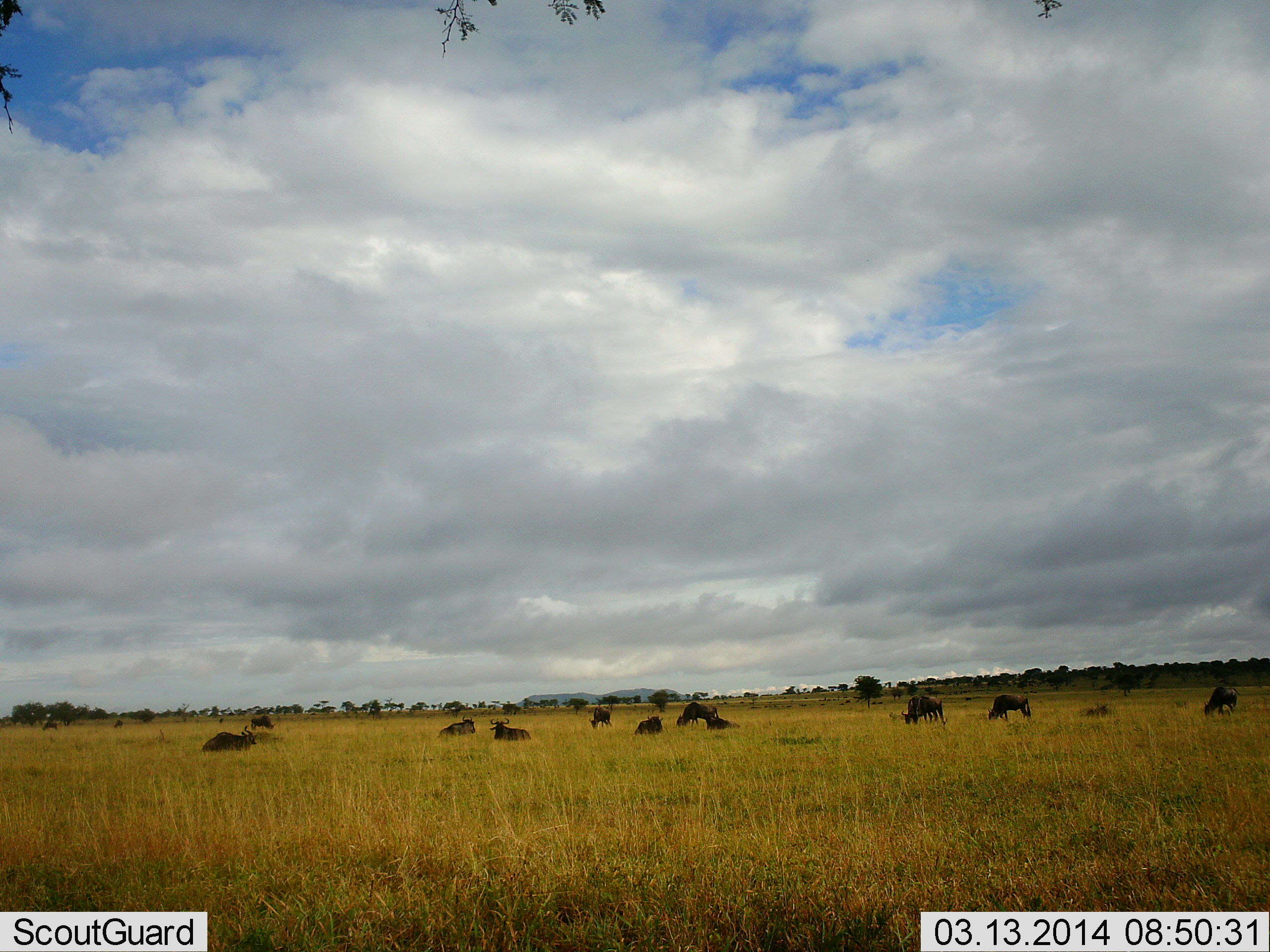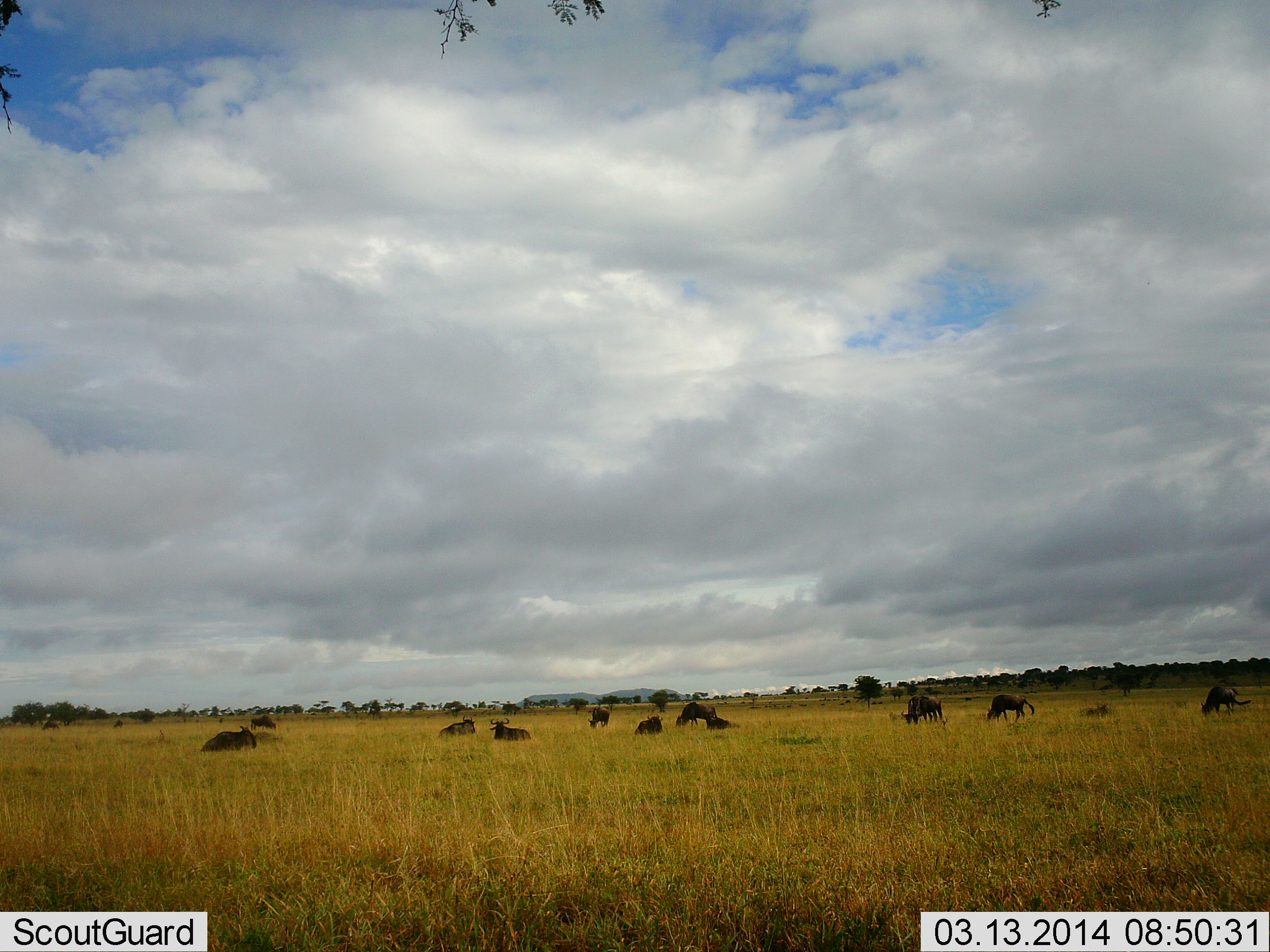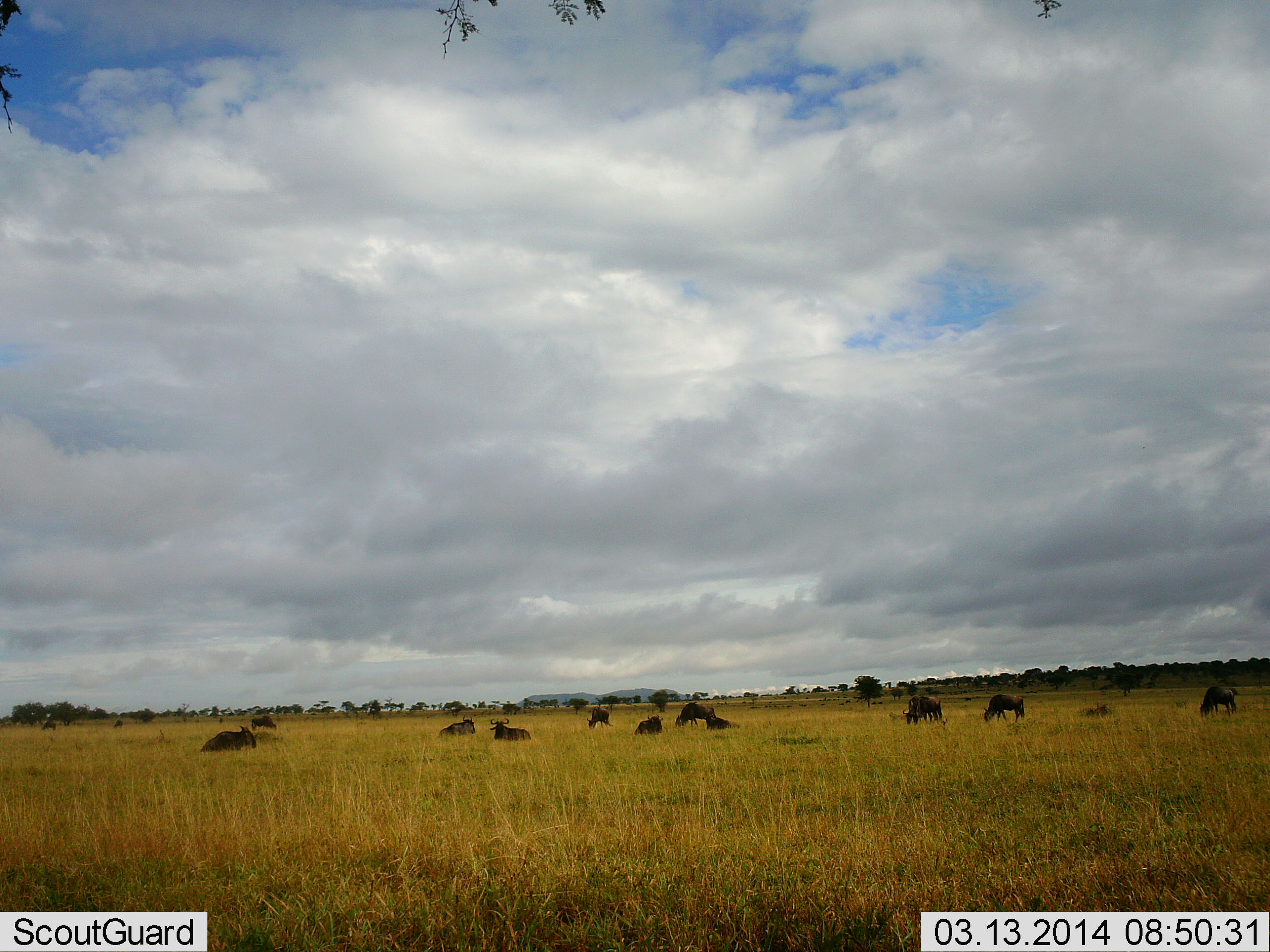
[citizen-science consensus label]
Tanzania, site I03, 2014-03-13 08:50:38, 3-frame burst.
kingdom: Animalia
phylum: Chordata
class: Mammalia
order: Artiodactyla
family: Bovidae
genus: Connochaetes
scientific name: Connochaetes taurinus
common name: blue wildebeest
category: wildebeest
Wildebeest (blue wildebeest) (Connochaetes taurinus), count 11-50. Behavior (volunteer vote fractions): standing 40%, resting 100%, moving 10%, interacting 0%. Young present (vote fraction): 0%. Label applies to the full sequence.